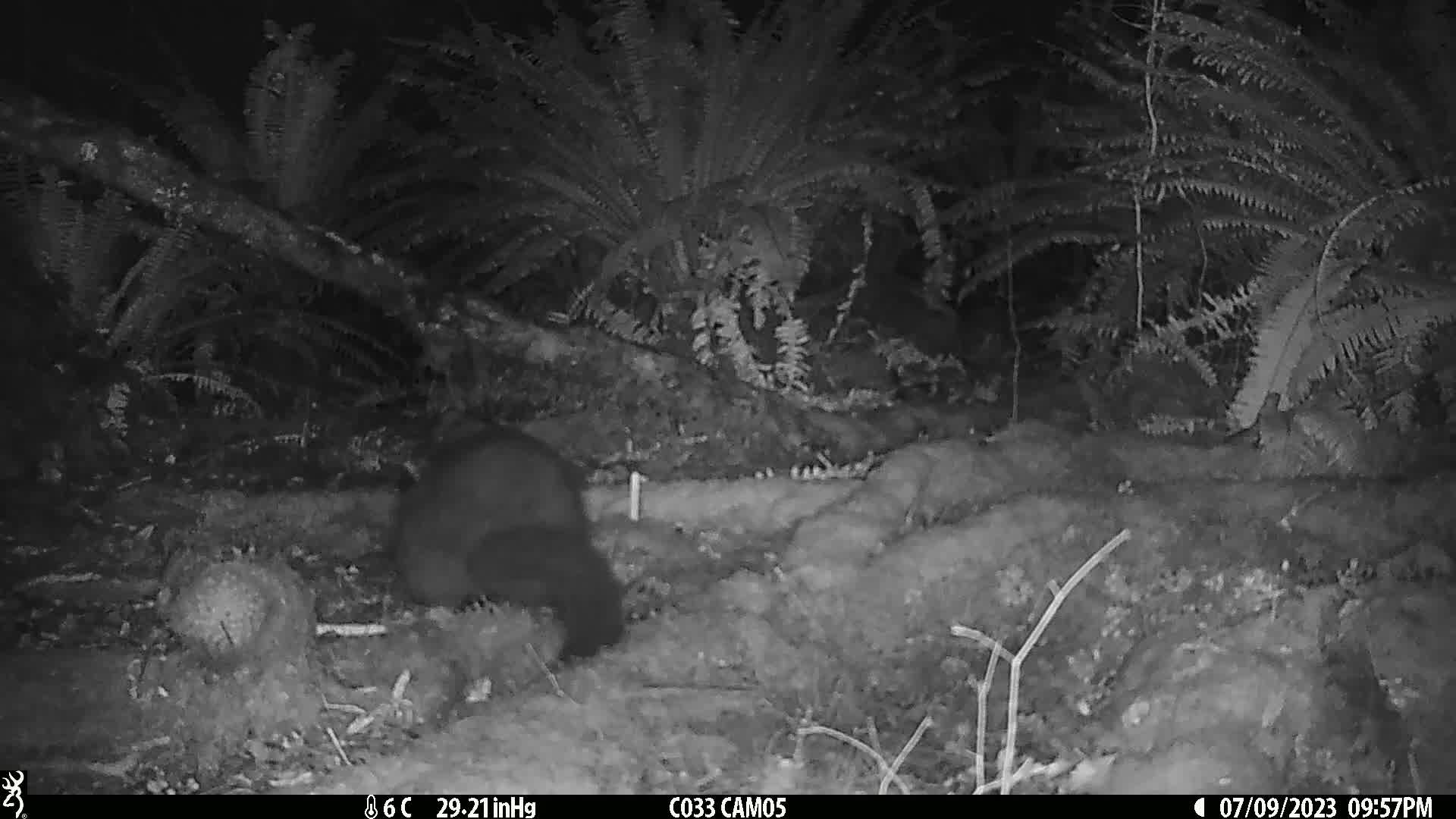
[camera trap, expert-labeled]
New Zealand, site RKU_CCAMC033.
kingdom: Animalia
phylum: Chordata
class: Mammalia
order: Diprotodontia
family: Phalangeridae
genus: Trichosurus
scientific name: Trichosurus vulpecula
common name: common brushtail possum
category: possum